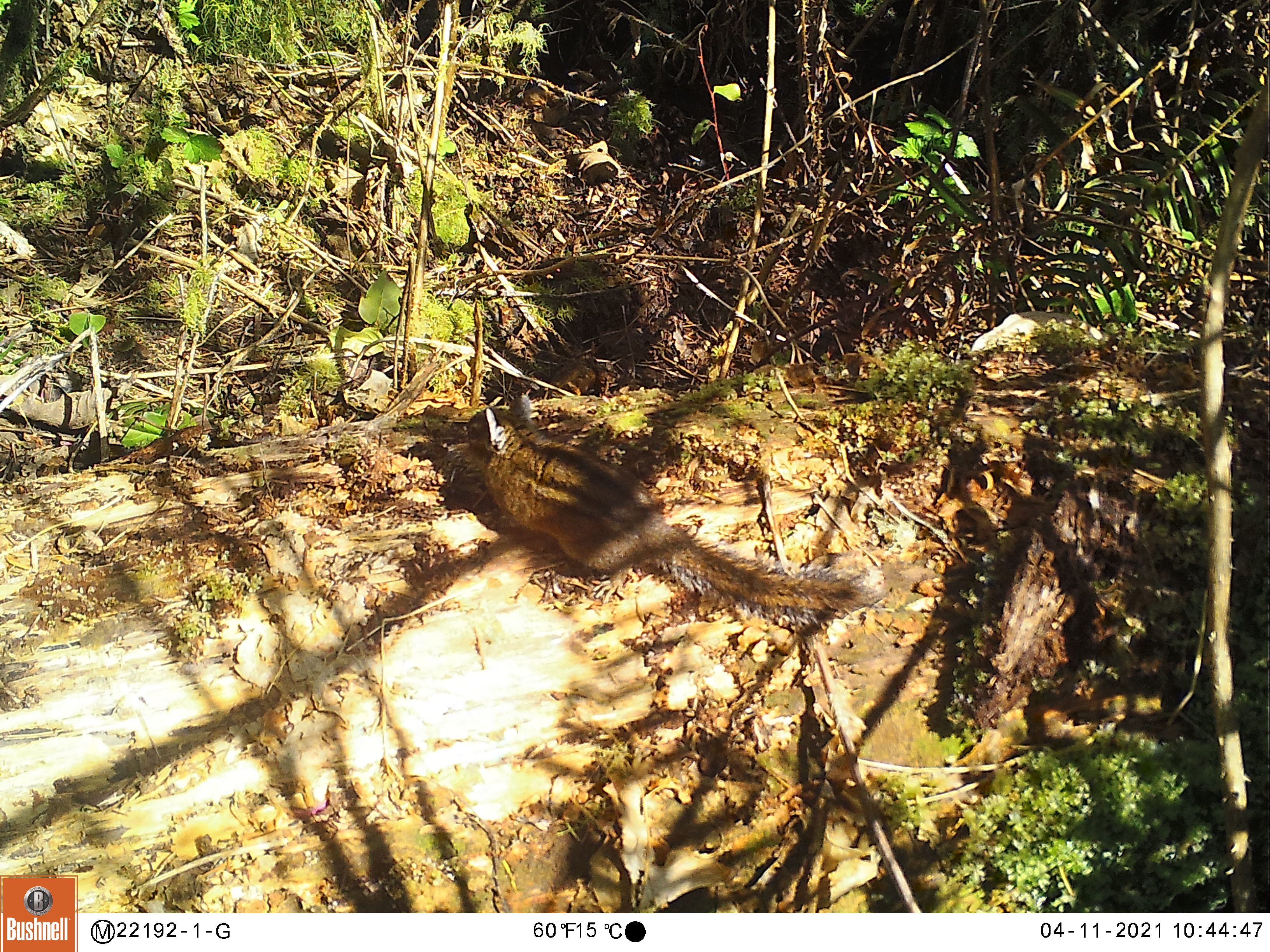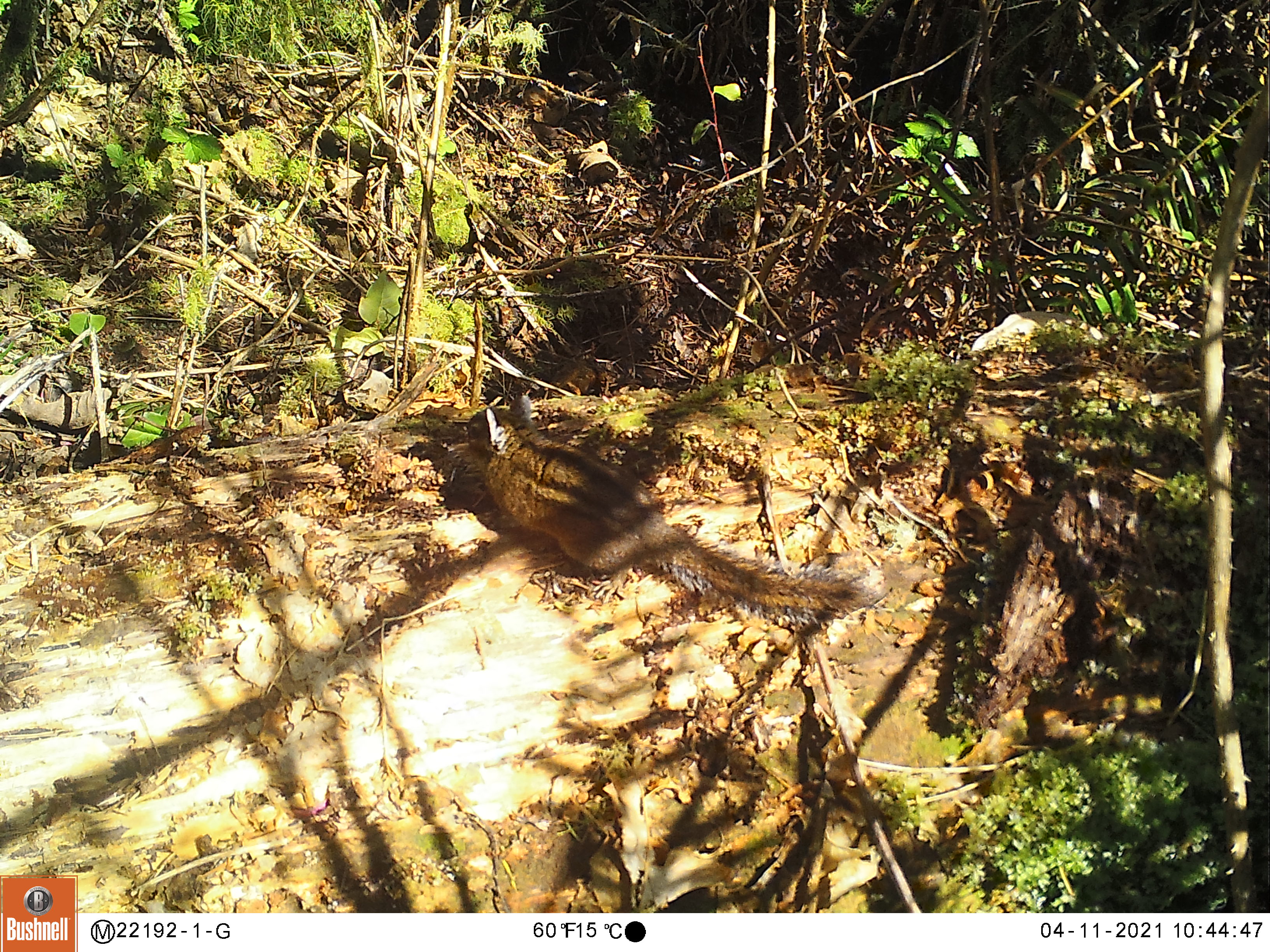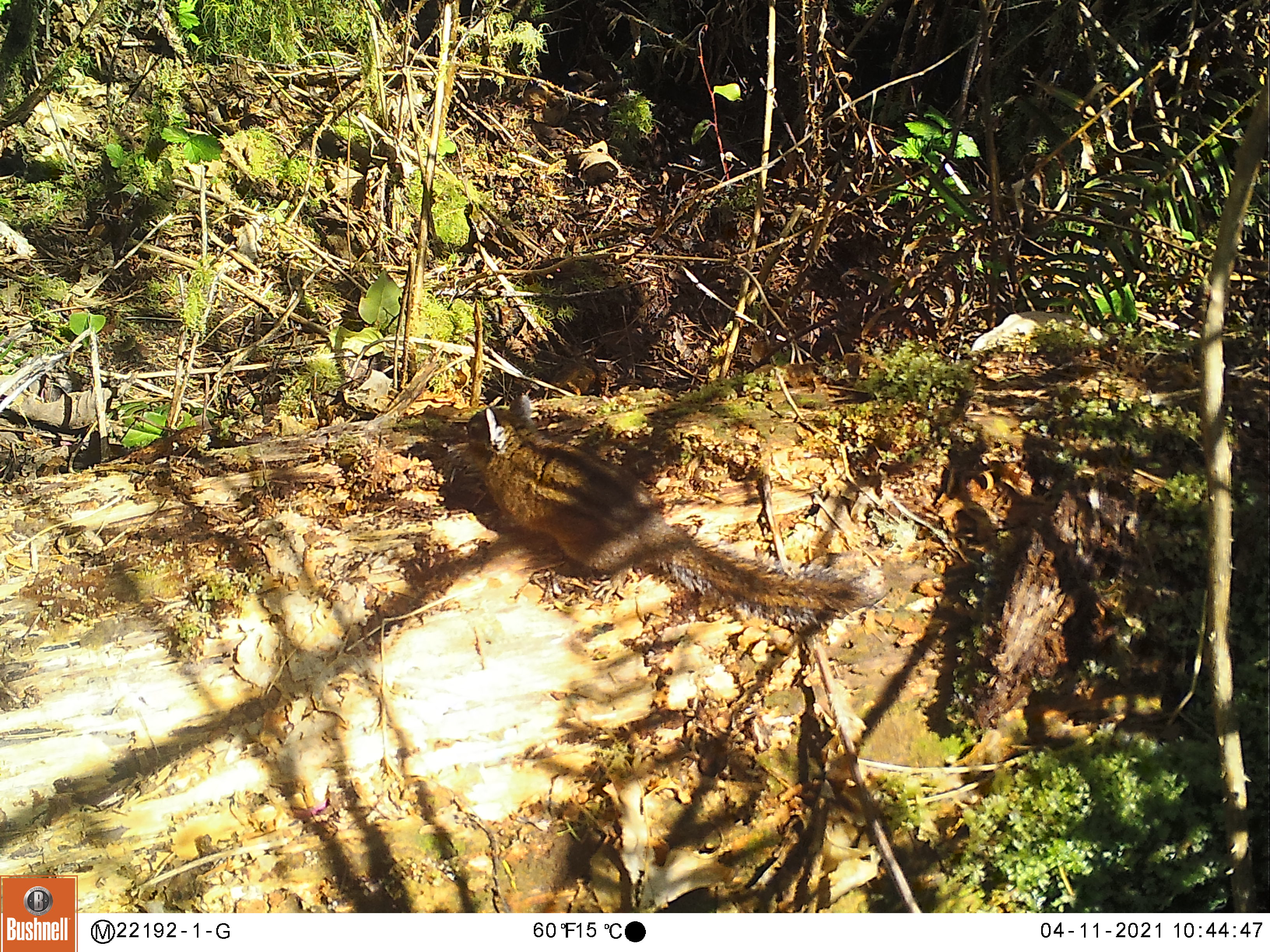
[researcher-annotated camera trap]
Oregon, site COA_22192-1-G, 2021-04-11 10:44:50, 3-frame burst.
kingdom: Animalia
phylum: Chordata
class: Mammalia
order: Rodentia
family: Sciuridae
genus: Neotamias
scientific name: Neotamias townsendii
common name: townsend's chipmunk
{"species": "townsend's chipmunk (Neotamias townsendii)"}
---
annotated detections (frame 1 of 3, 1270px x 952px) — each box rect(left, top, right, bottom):
townsend's chipmunk: rect(459, 394, 887, 623)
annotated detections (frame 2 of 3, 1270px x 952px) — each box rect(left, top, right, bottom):
townsend's chipmunk: rect(465, 390, 870, 626)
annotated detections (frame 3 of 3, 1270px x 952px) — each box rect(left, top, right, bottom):
townsend's chipmunk: rect(456, 390, 885, 630)